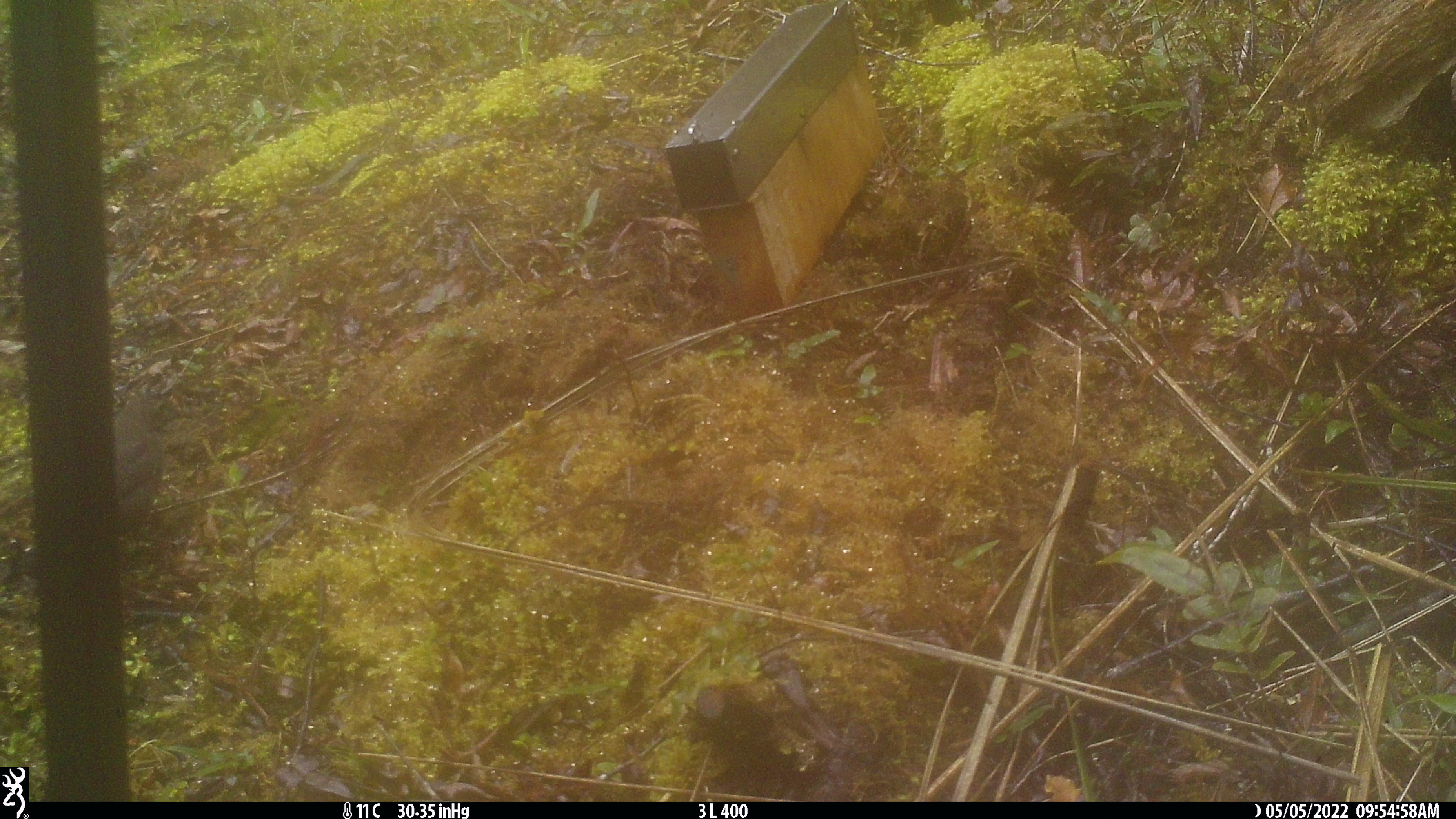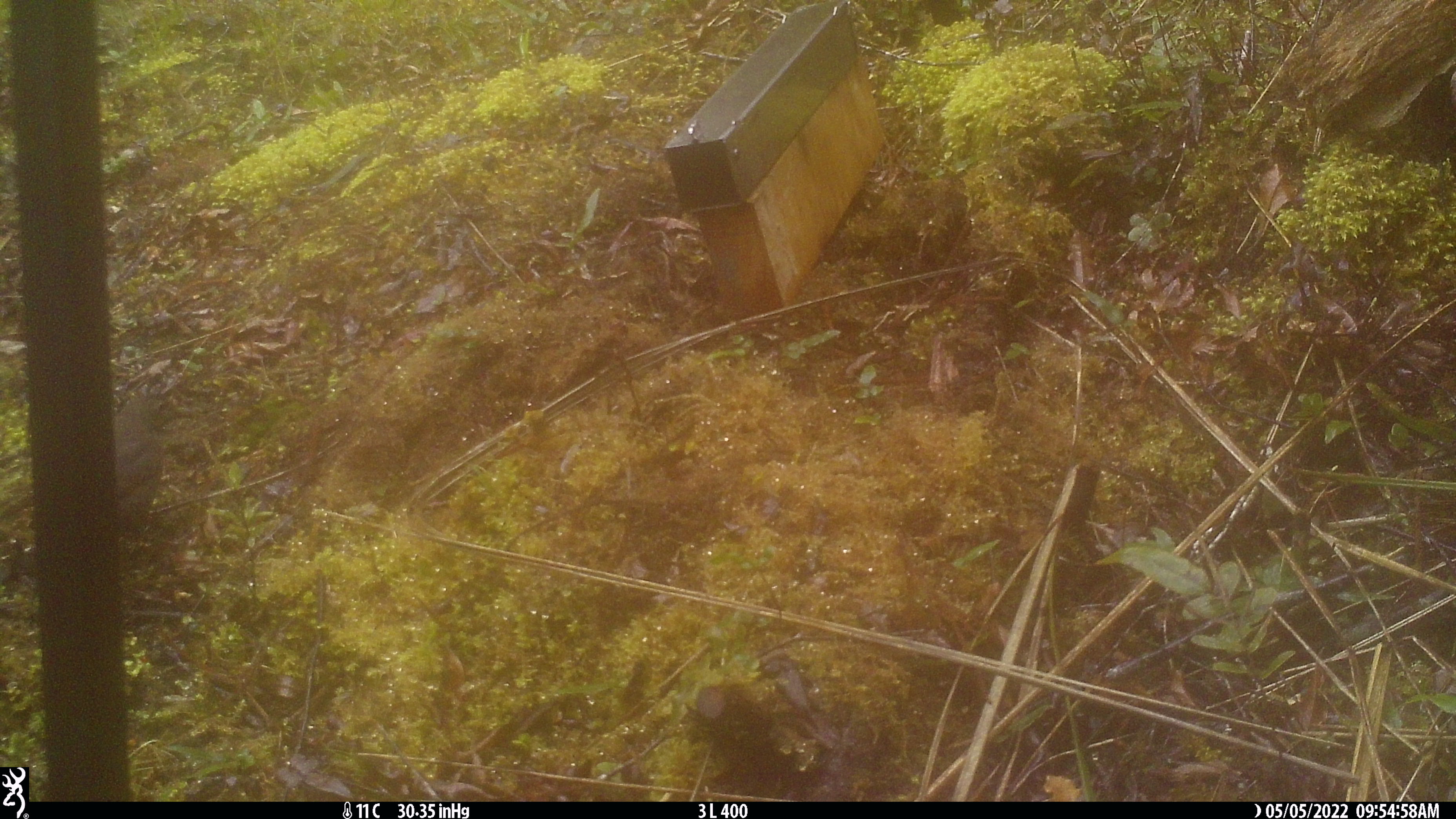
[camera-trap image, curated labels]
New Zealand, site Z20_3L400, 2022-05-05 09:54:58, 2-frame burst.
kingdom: Animalia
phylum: Chordata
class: Aves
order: Psittaciformes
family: Strigopidae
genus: Nestor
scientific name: Nestor notabilis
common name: kea